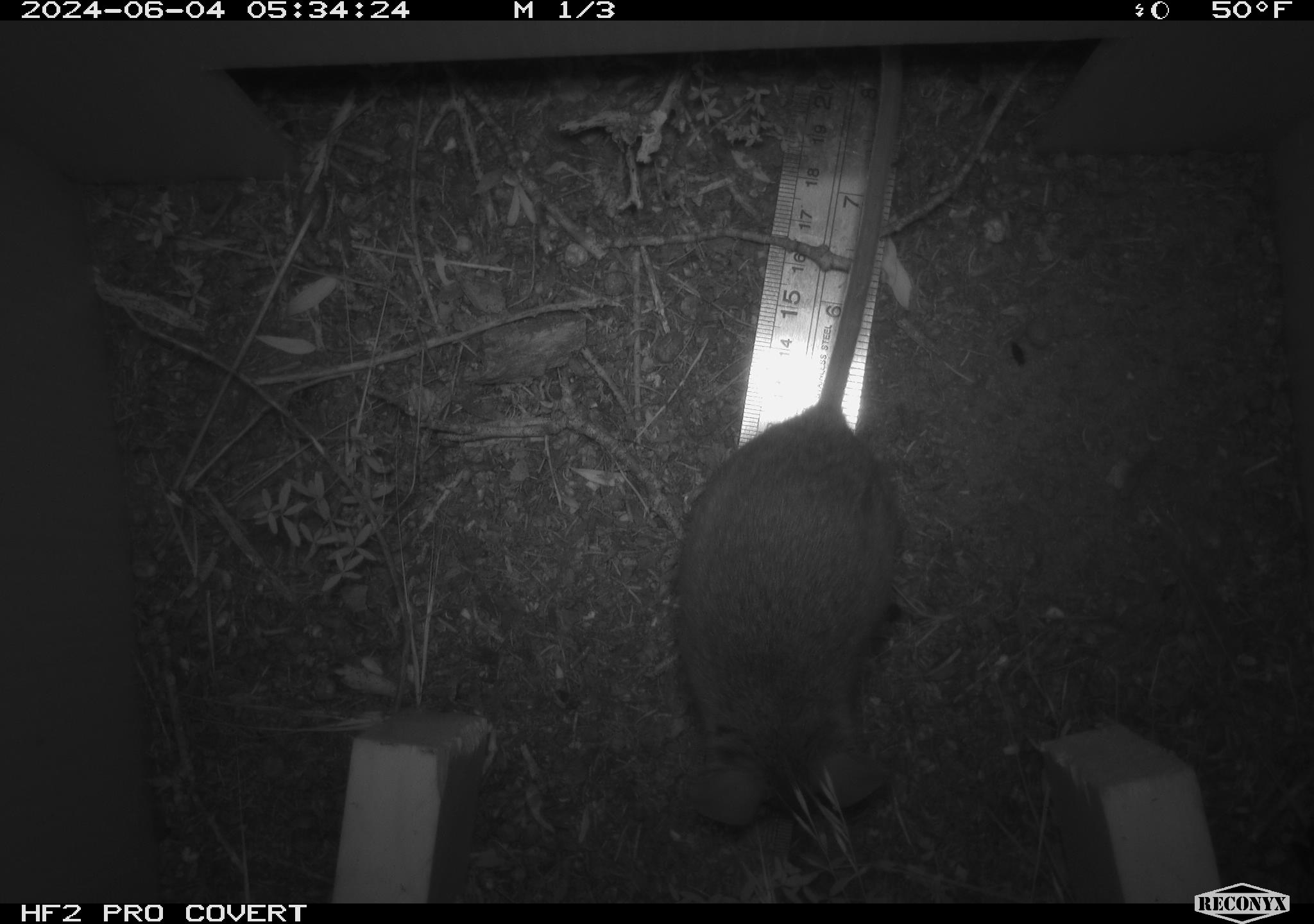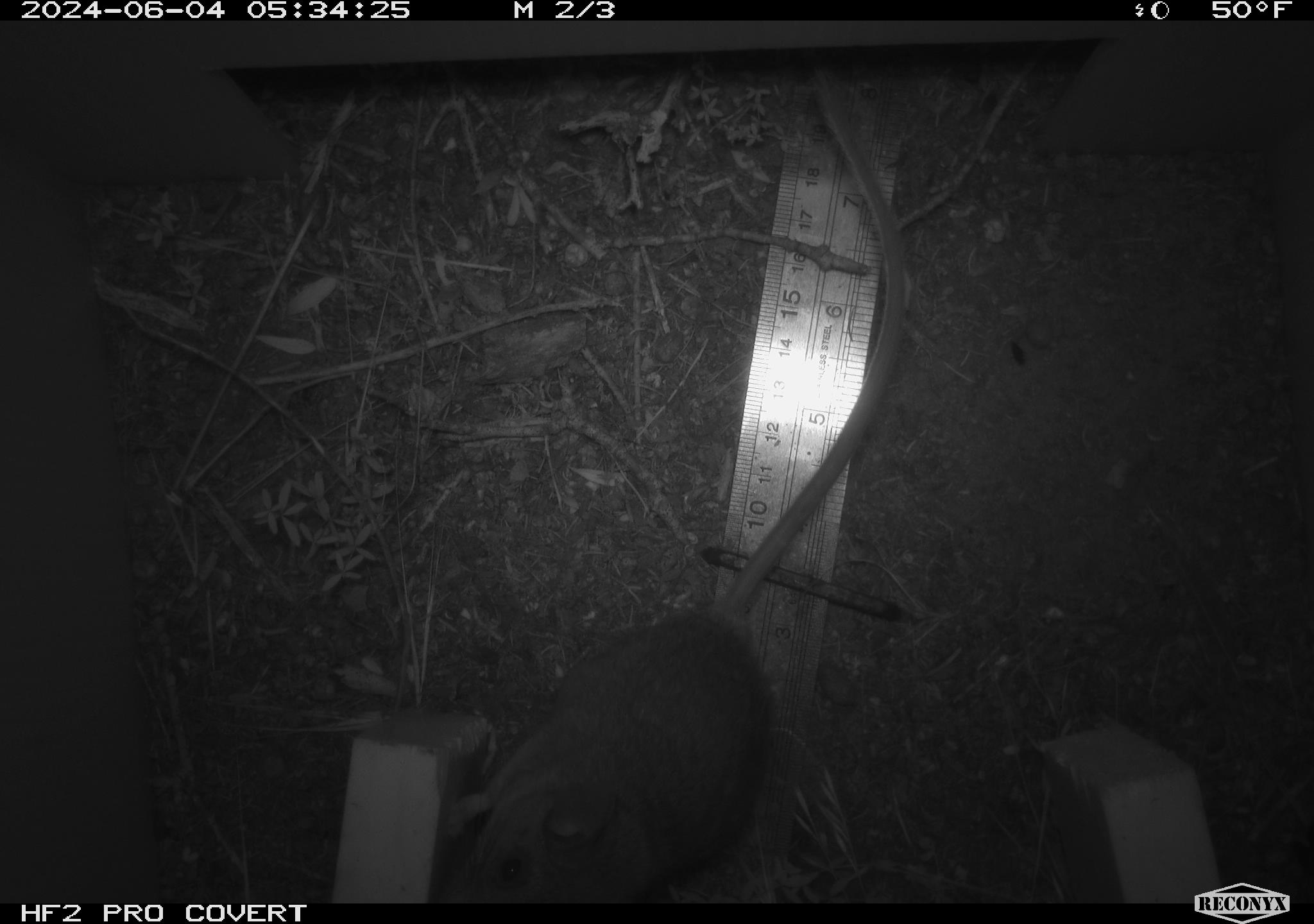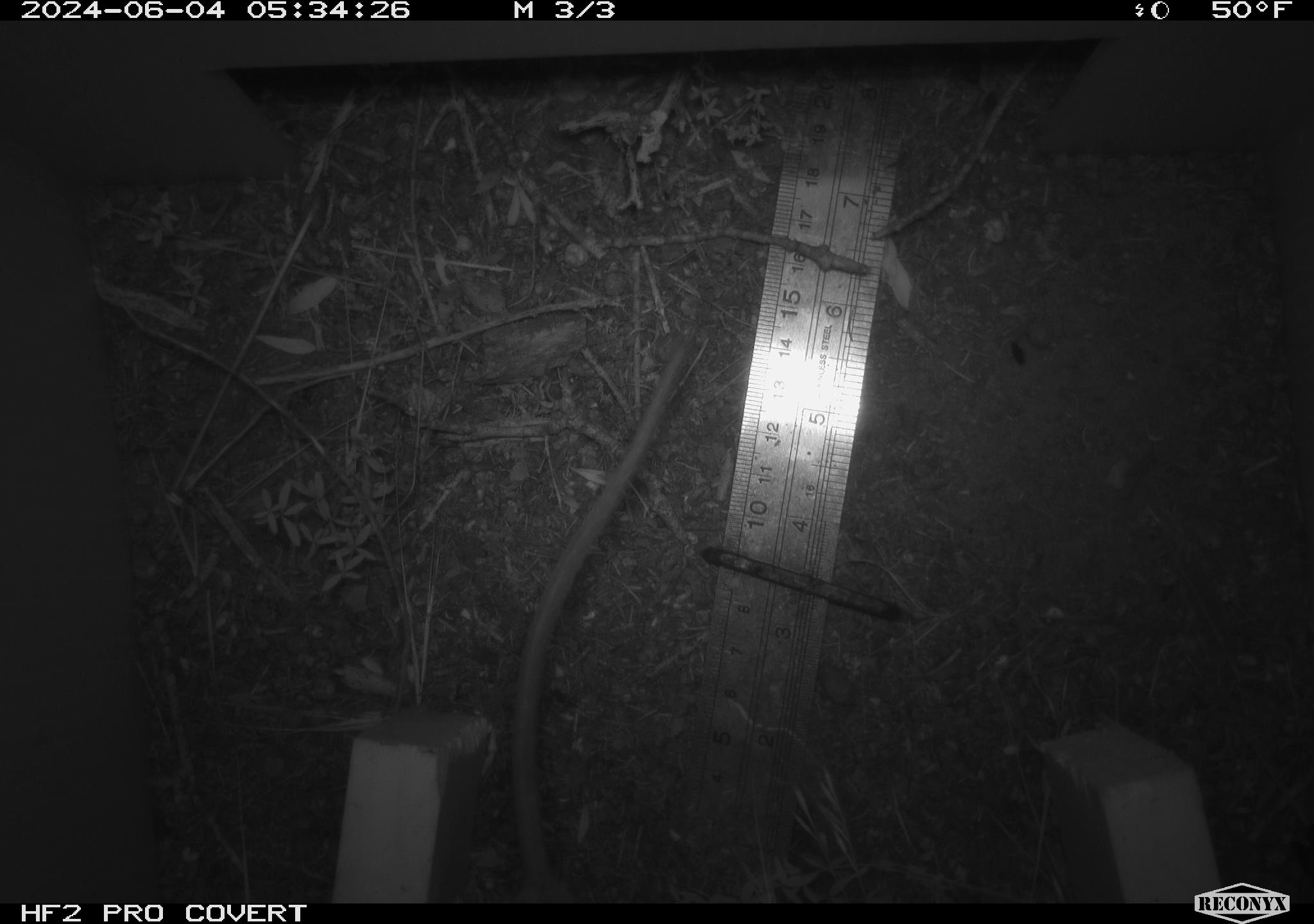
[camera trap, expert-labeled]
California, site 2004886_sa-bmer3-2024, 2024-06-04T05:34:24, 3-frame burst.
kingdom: Animalia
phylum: Chordata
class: Mammalia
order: Rodentia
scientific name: Rodentia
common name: mouse species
Mouse species (Rodentia).